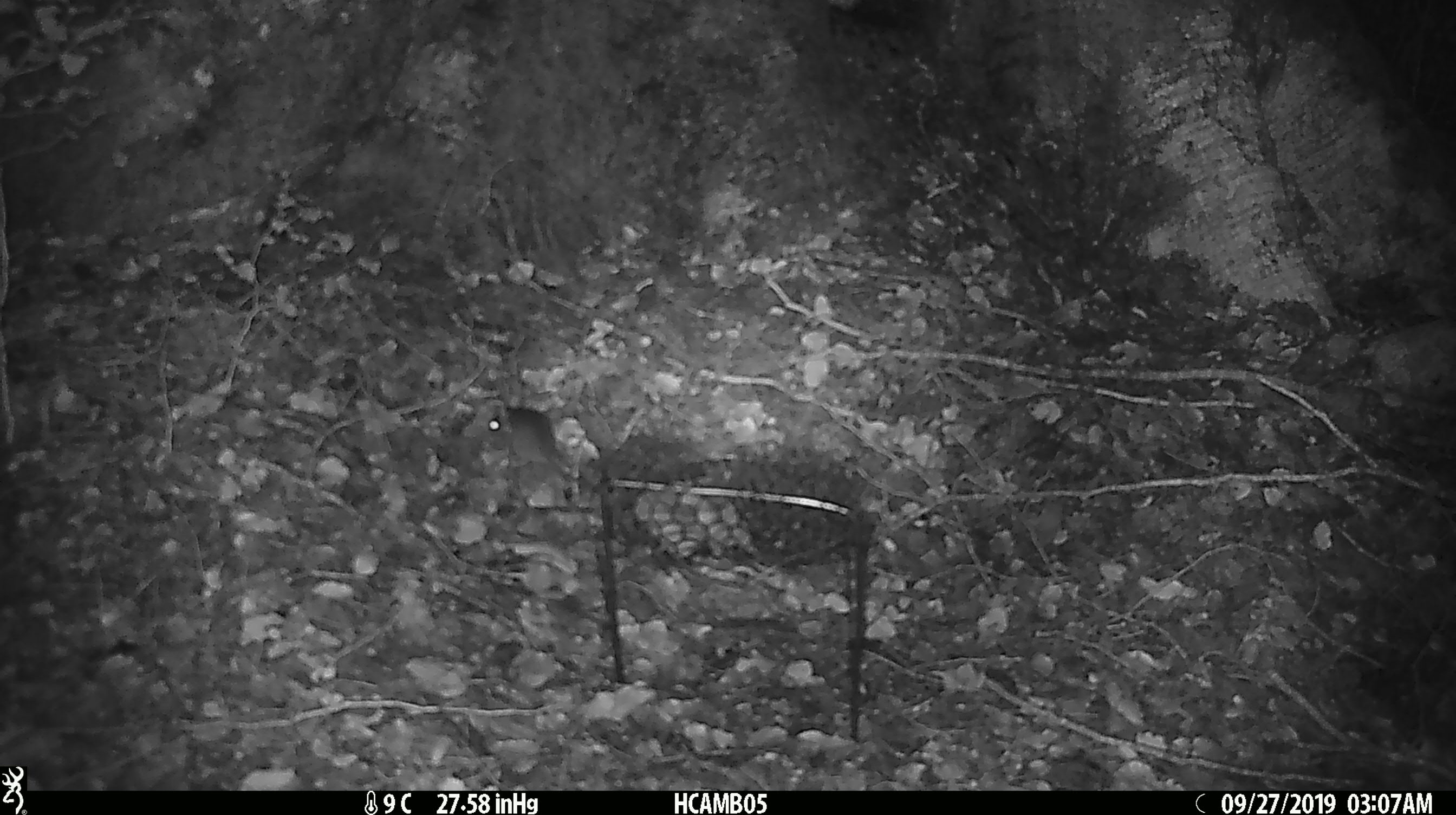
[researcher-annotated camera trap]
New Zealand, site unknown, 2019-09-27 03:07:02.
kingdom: Animalia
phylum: Chordata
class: Mammalia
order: Rodentia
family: Muridae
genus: Mus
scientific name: Mus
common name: mouse